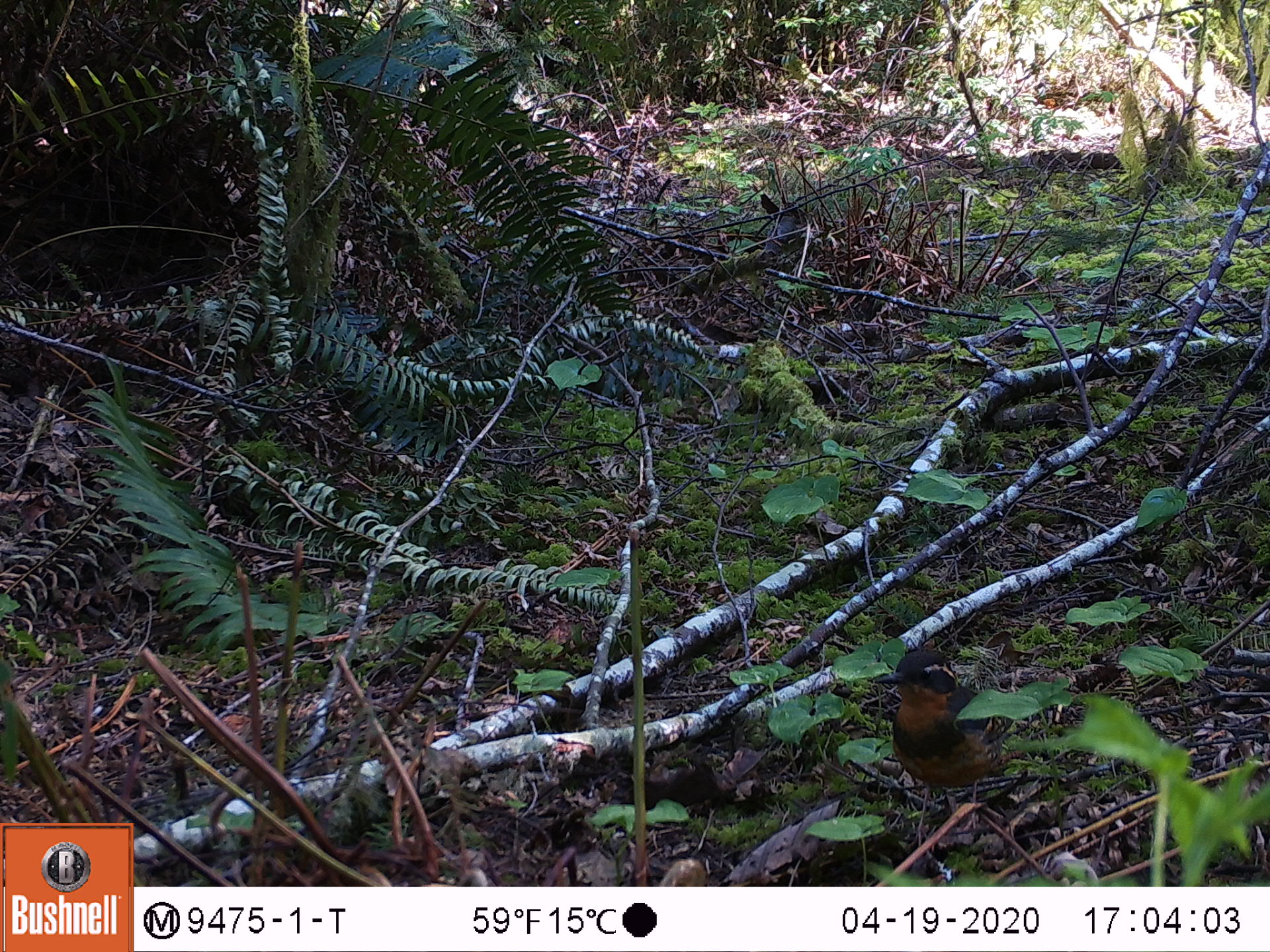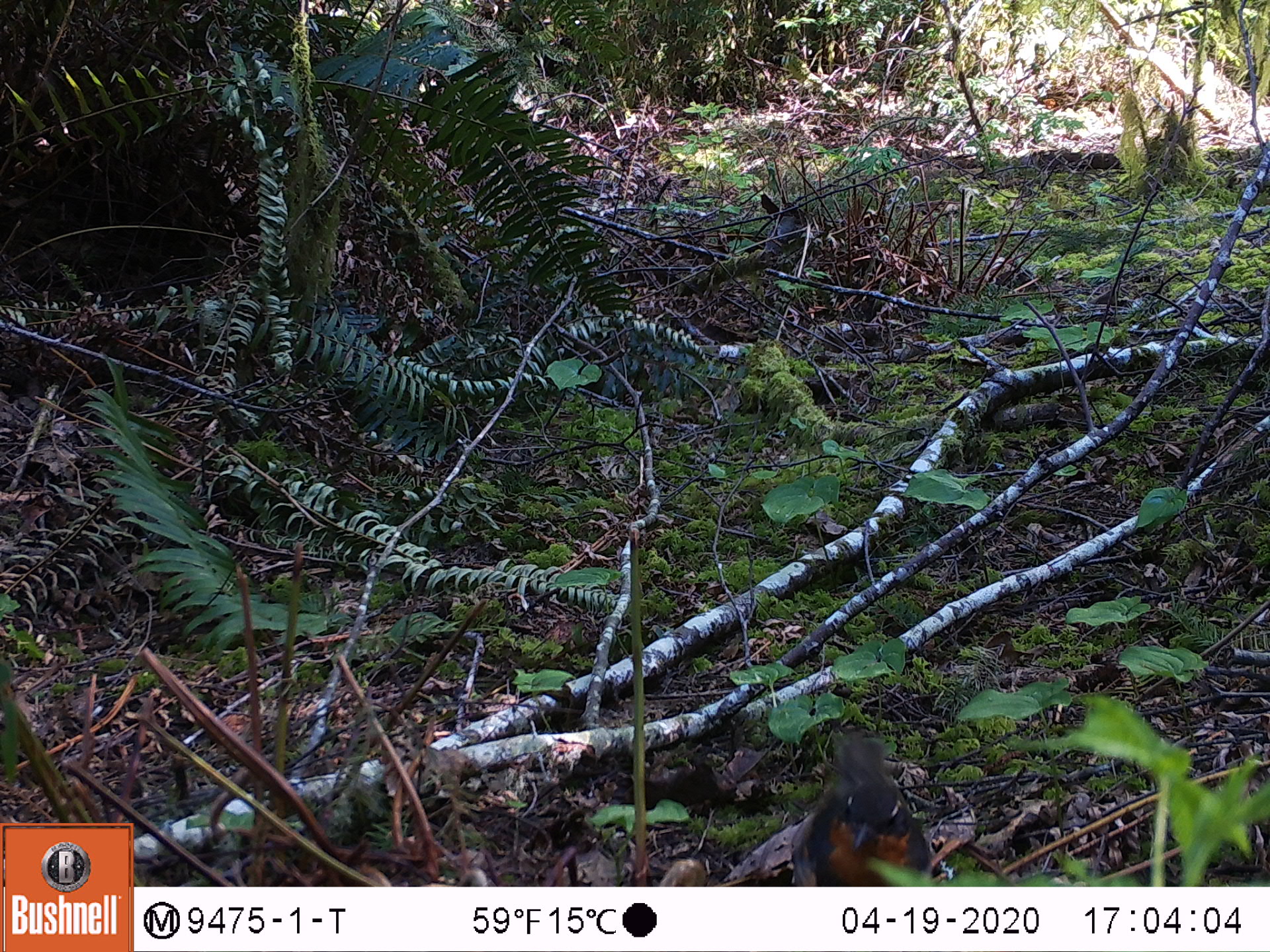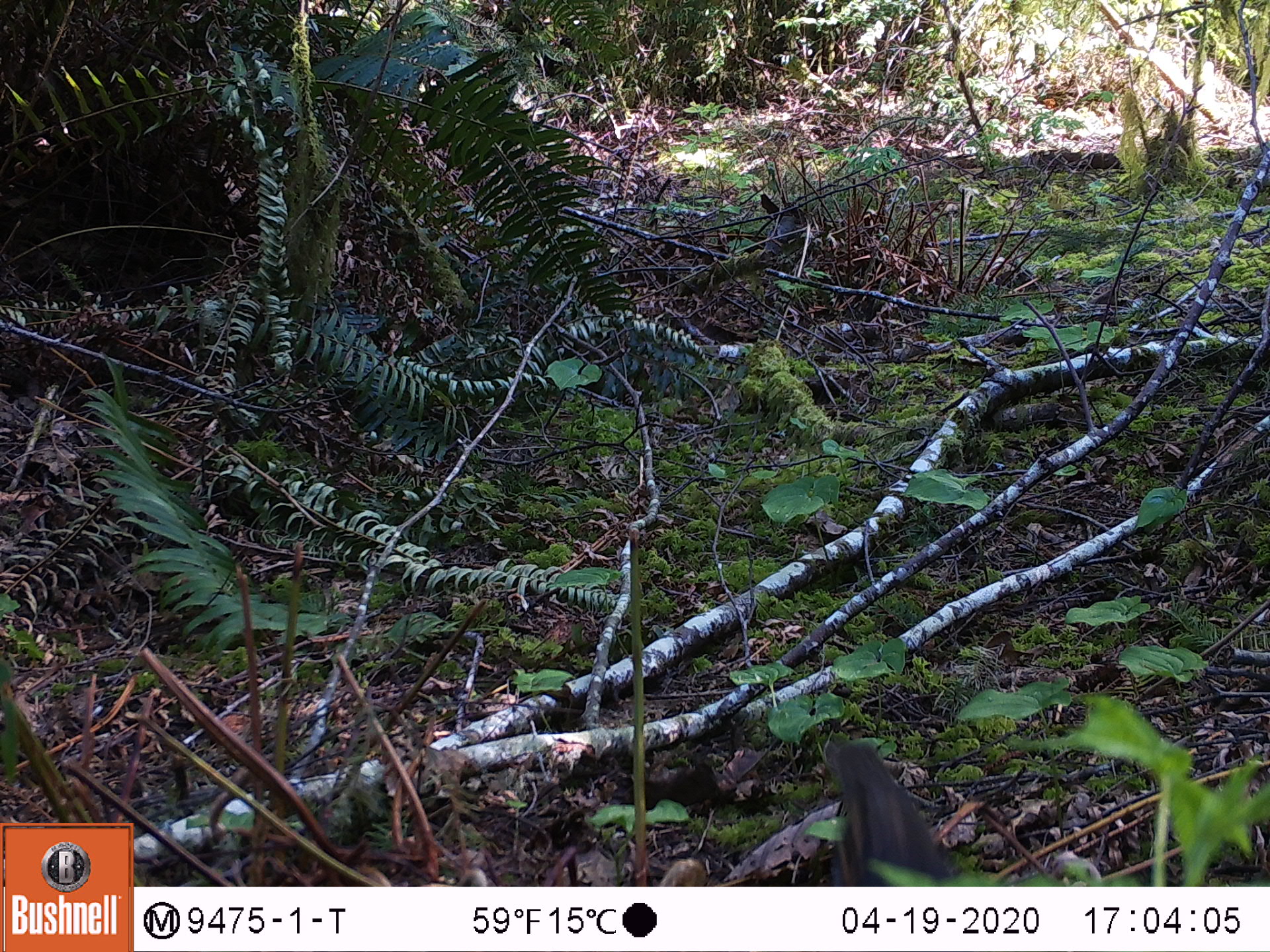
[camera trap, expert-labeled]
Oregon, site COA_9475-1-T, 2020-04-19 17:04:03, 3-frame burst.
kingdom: Animalia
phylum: Chordata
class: Aves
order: Passeriformes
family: Turdidae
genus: Ixoreus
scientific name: Ixoreus naevius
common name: varied thrush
Varied thrush (Ixoreus naevius).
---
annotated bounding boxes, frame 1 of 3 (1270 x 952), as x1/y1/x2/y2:
varied thrush: 879/650/1023/815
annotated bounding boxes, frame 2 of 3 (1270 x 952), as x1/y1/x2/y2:
varied thrush: 780/731/943/884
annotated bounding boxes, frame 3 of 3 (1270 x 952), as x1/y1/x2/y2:
varied thrush: 814/738/953/883